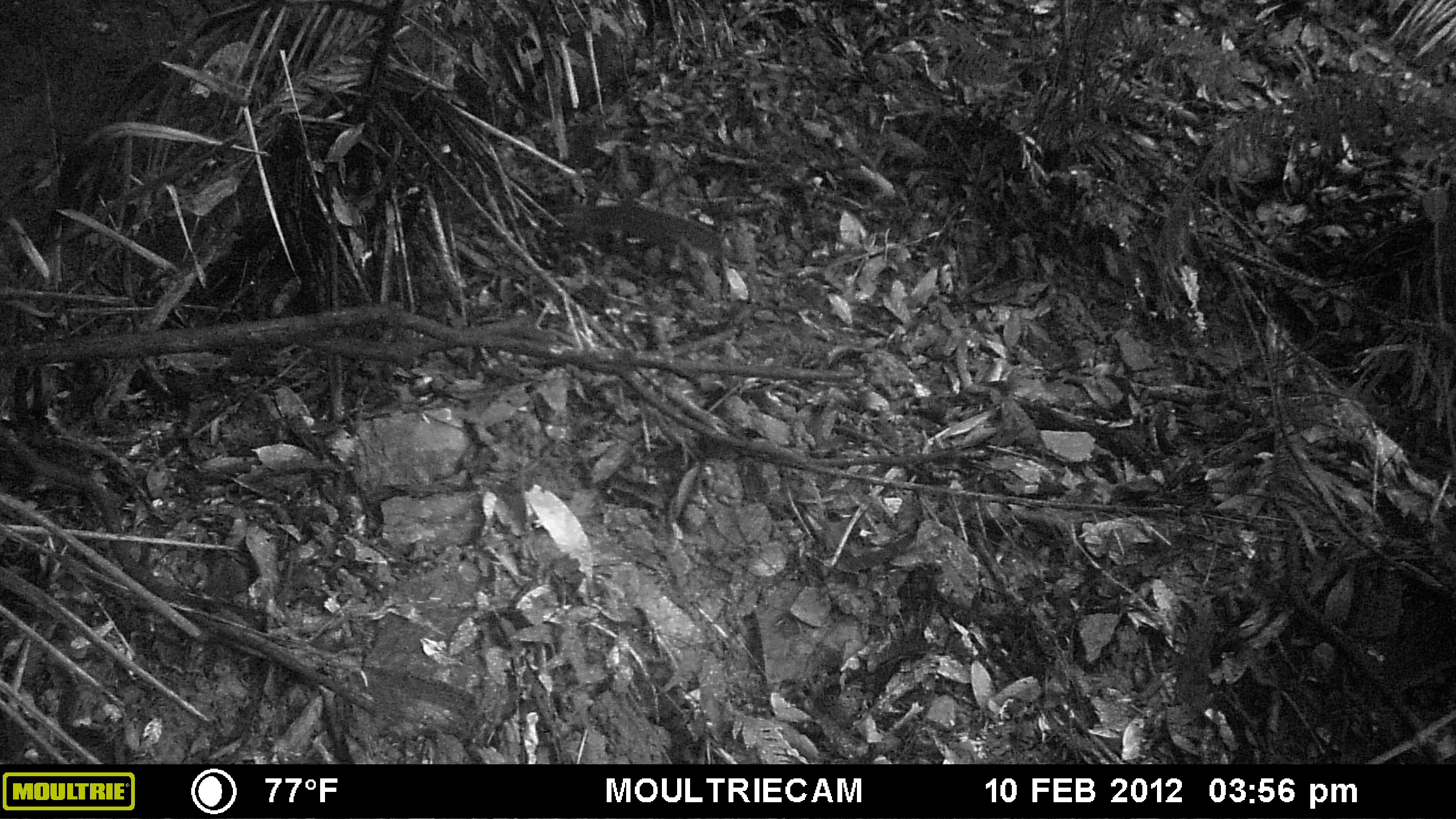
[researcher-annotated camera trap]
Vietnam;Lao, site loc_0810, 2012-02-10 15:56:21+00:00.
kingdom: Animalia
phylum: Chordata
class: Mammalia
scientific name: Mammalia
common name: mammal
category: unidentified small mammal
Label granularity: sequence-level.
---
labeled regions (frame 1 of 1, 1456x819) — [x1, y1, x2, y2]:
unidentified small mammal: [562, 201, 723, 258]